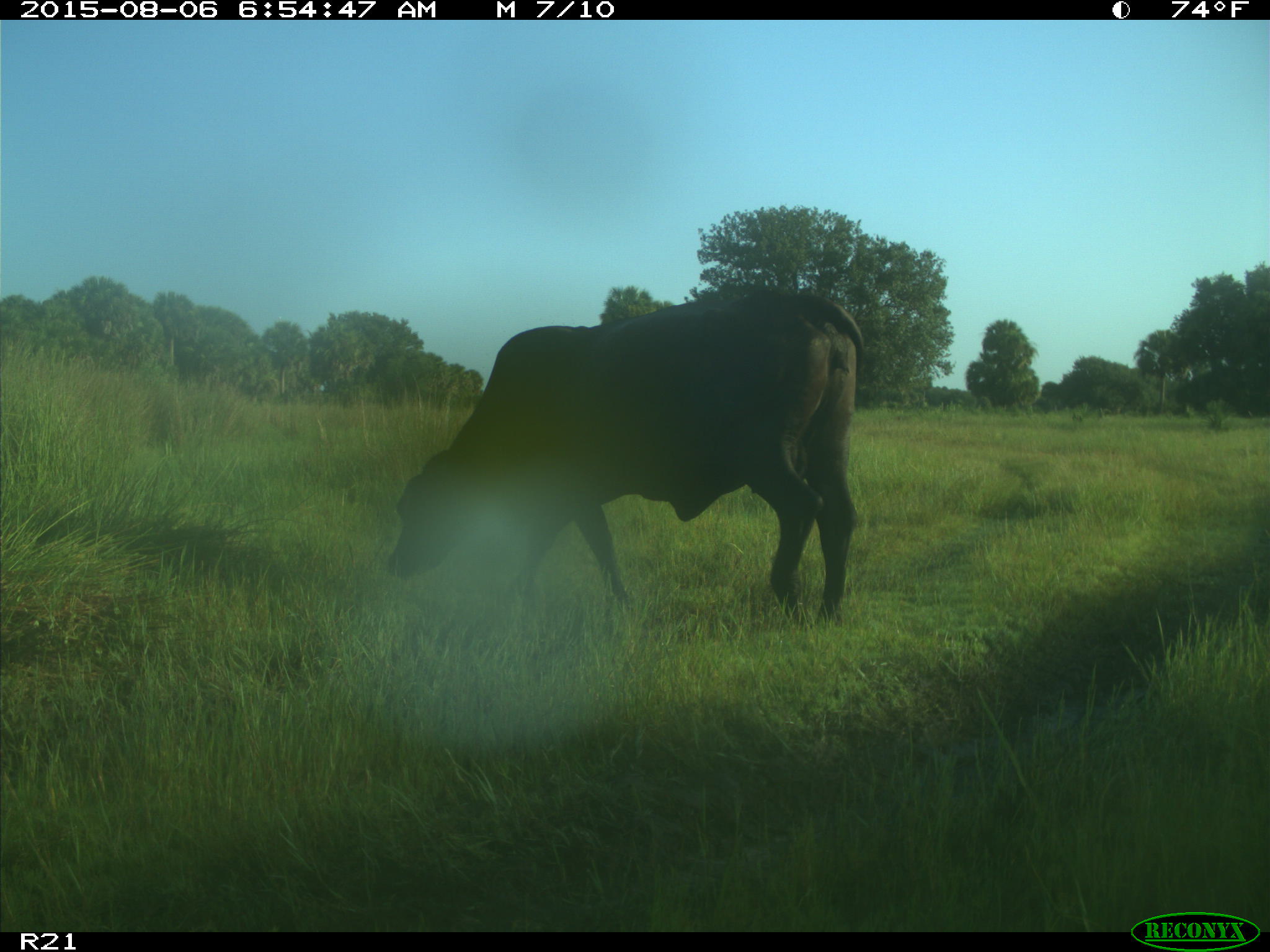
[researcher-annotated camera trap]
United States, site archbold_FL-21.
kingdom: Animalia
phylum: Chordata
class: Mammalia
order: Artiodactyla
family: Bovidae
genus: Bos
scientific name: Bos taurus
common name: domestic cow